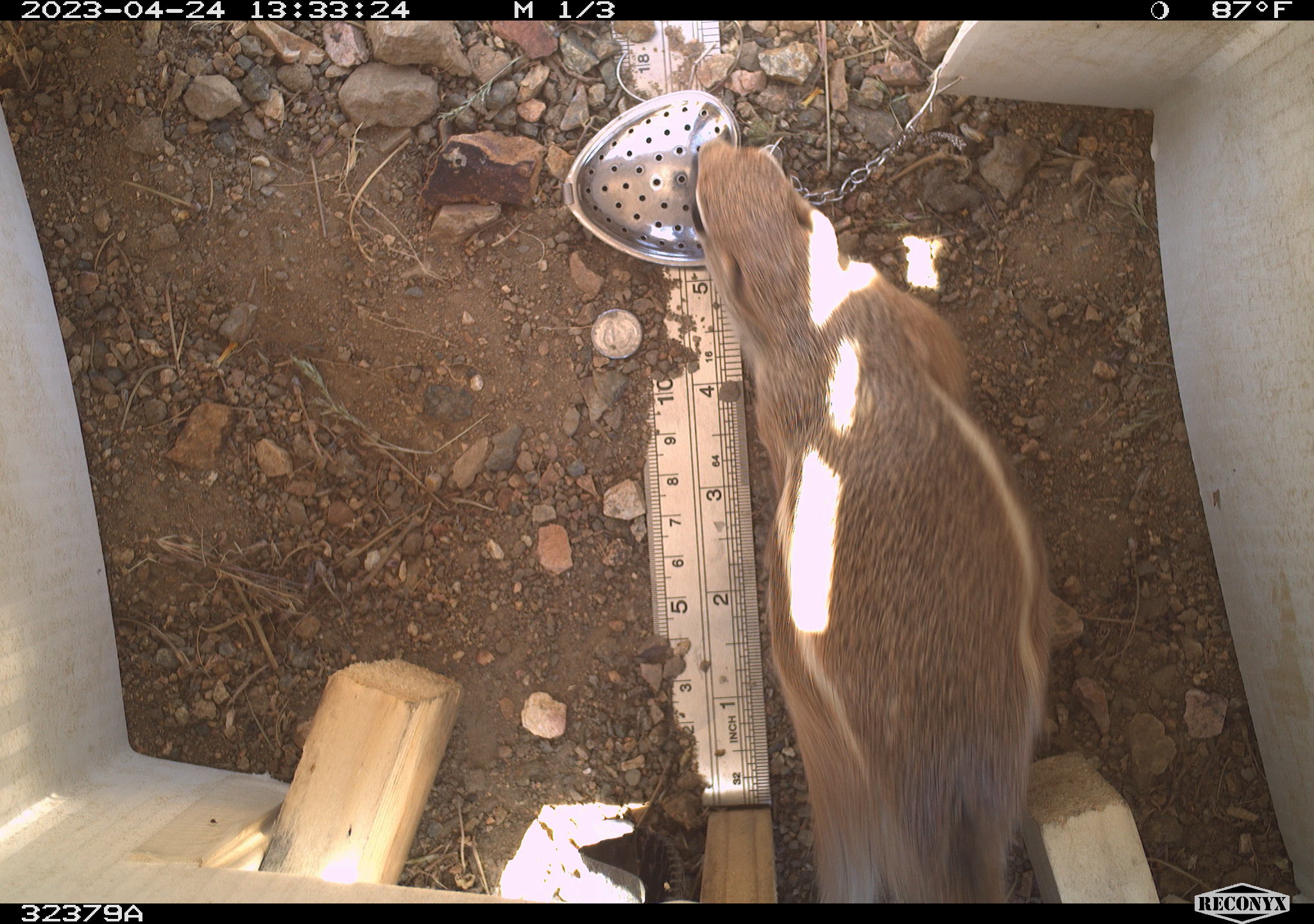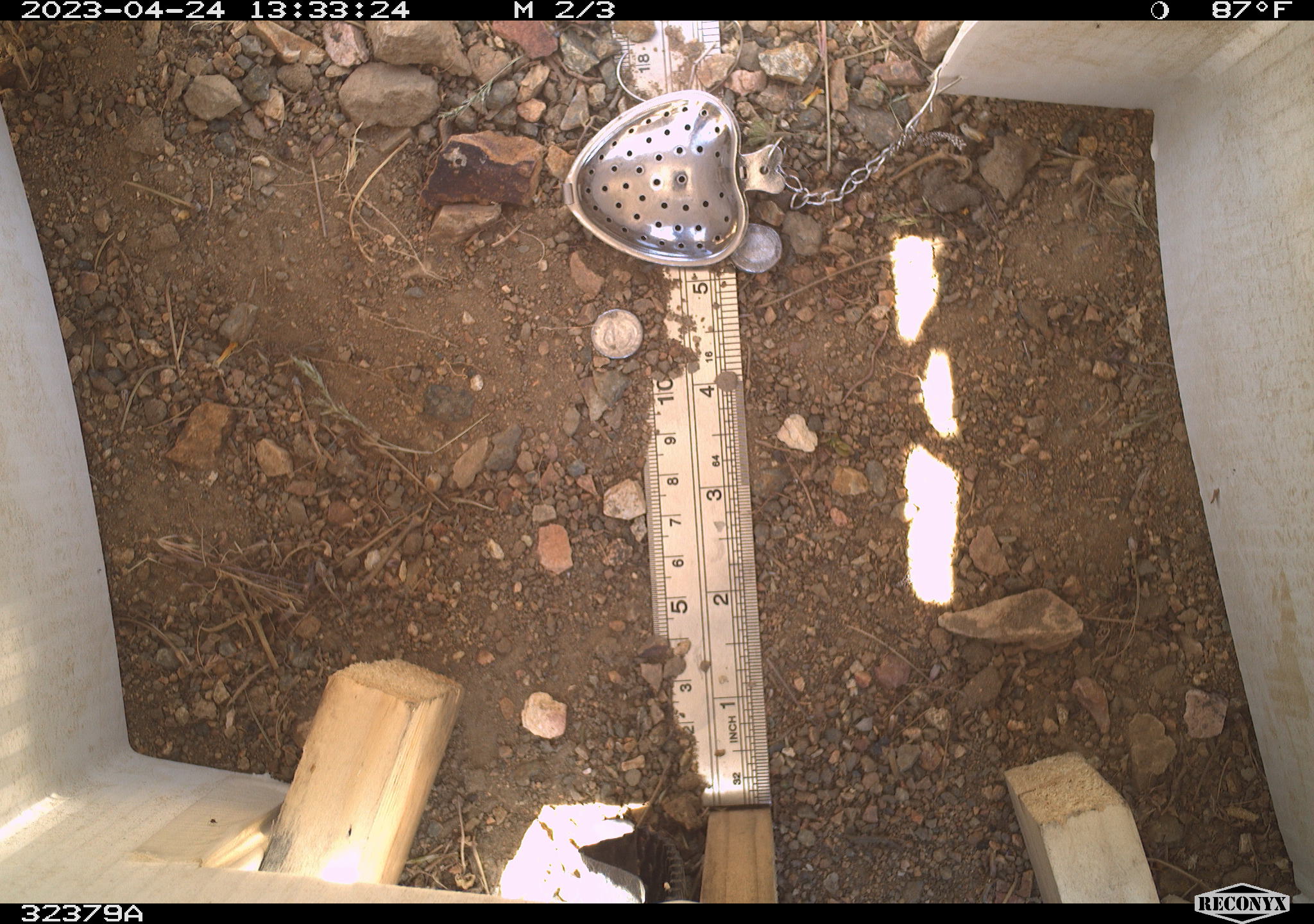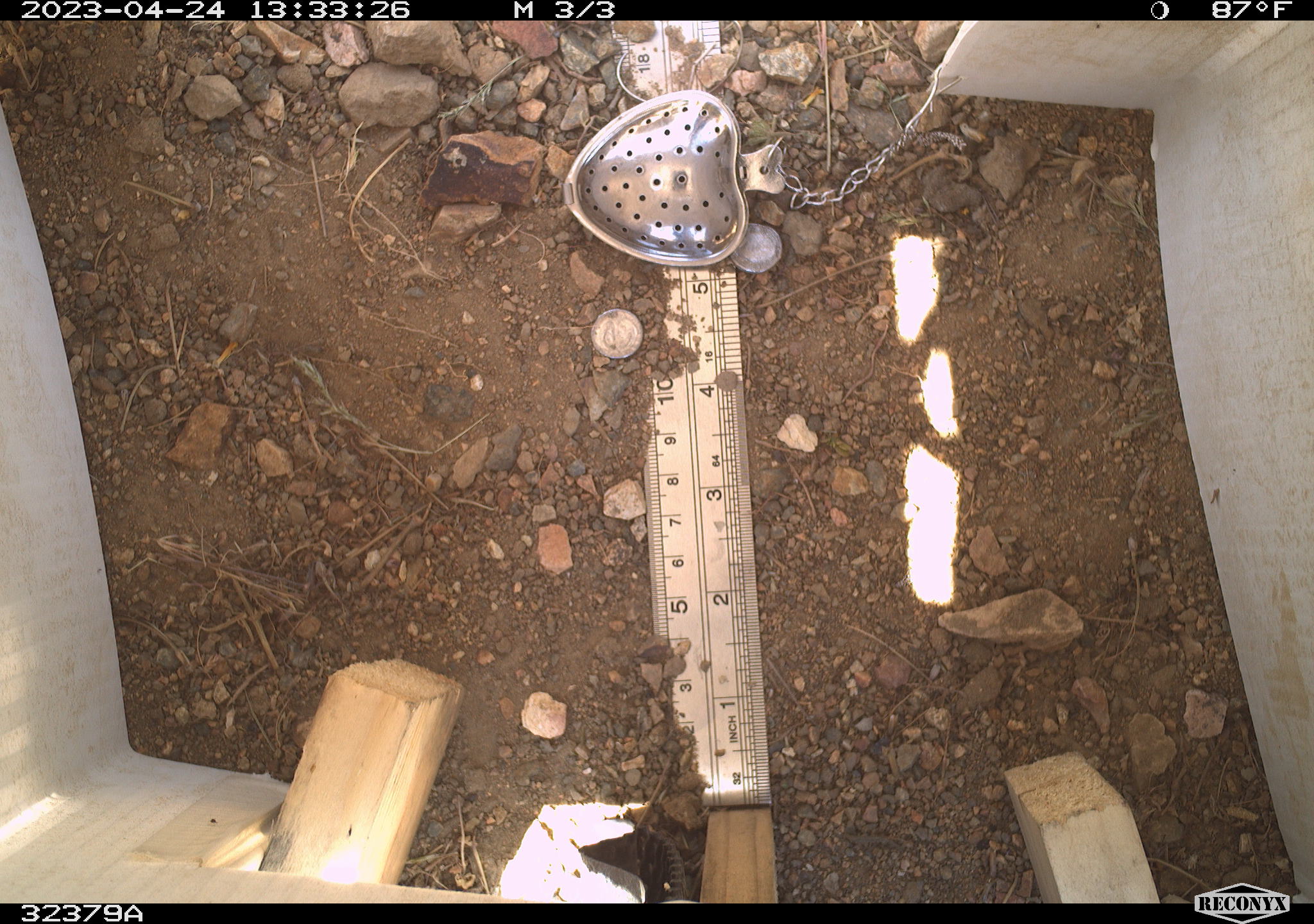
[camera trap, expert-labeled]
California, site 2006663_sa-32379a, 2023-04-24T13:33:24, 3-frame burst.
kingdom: Animalia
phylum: Chordata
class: Mammalia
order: Rodentia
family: Sciuridae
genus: Ammospermophilus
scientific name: Ammospermophilus leucurus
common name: white-tailed antelope squirrel